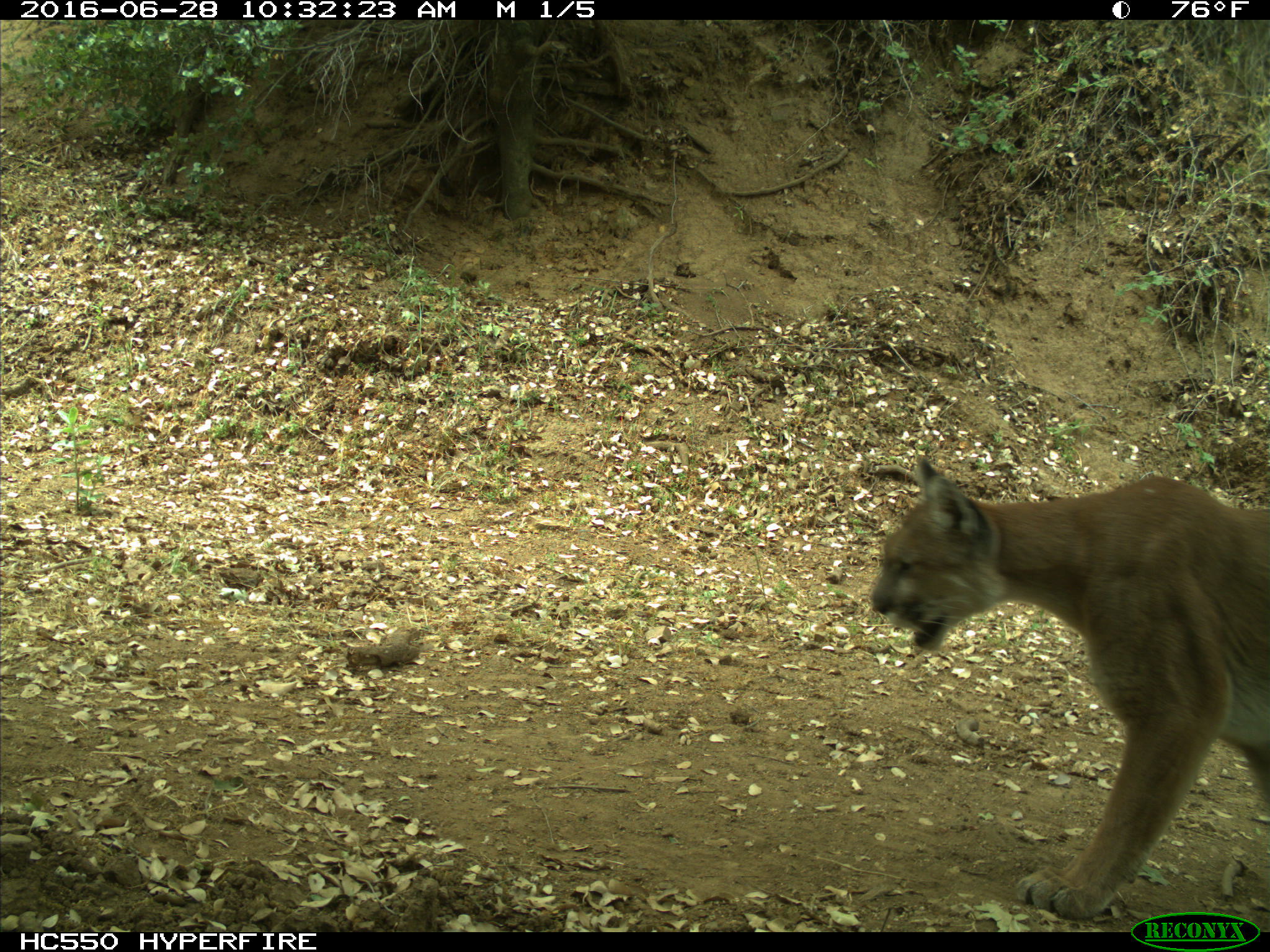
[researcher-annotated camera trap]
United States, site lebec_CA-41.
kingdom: Animalia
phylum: Chordata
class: Mammalia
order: Carnivora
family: Felidae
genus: Puma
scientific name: Puma concolor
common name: mountain lion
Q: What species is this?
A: Puma concolor (mountain lion).